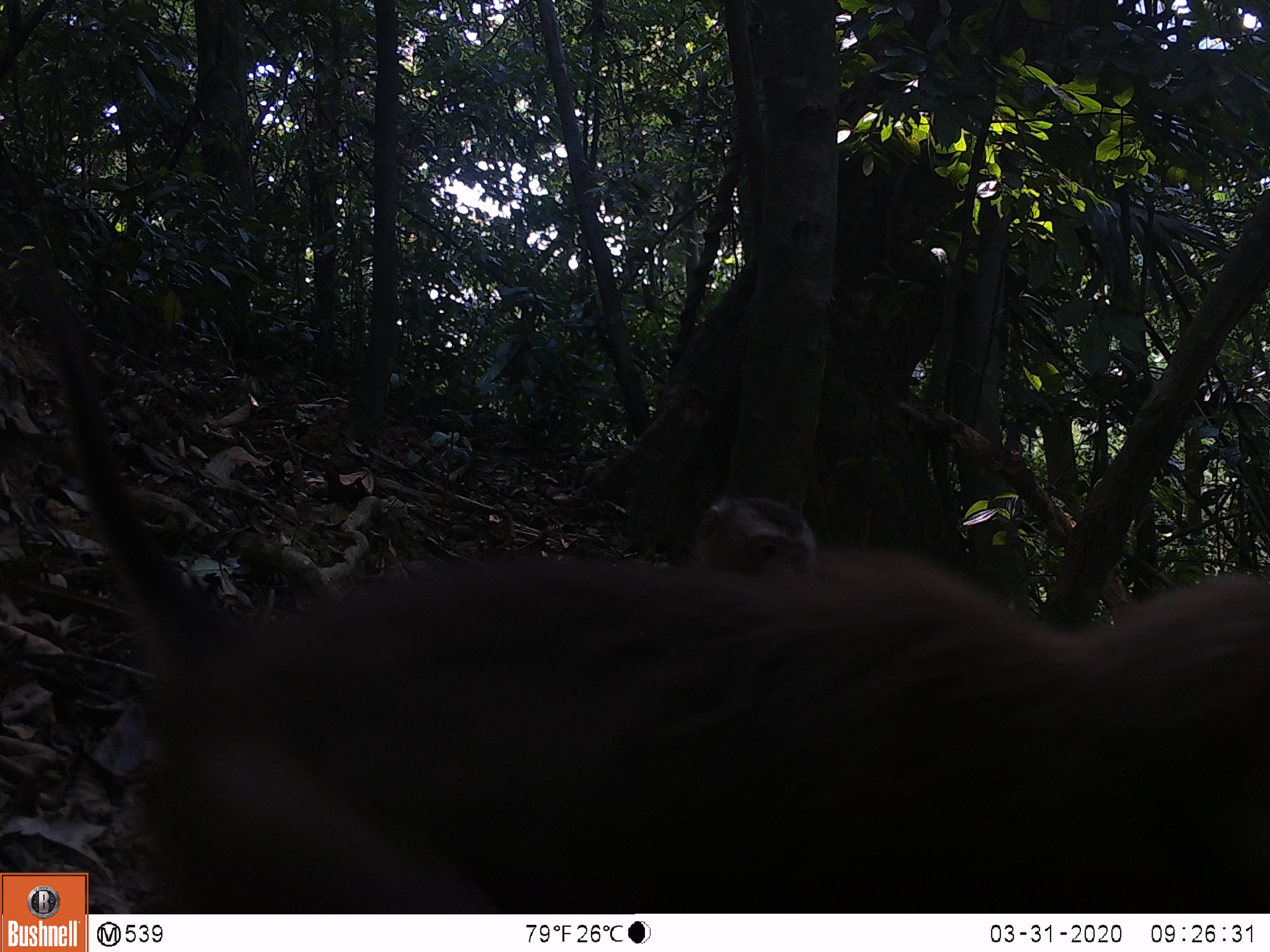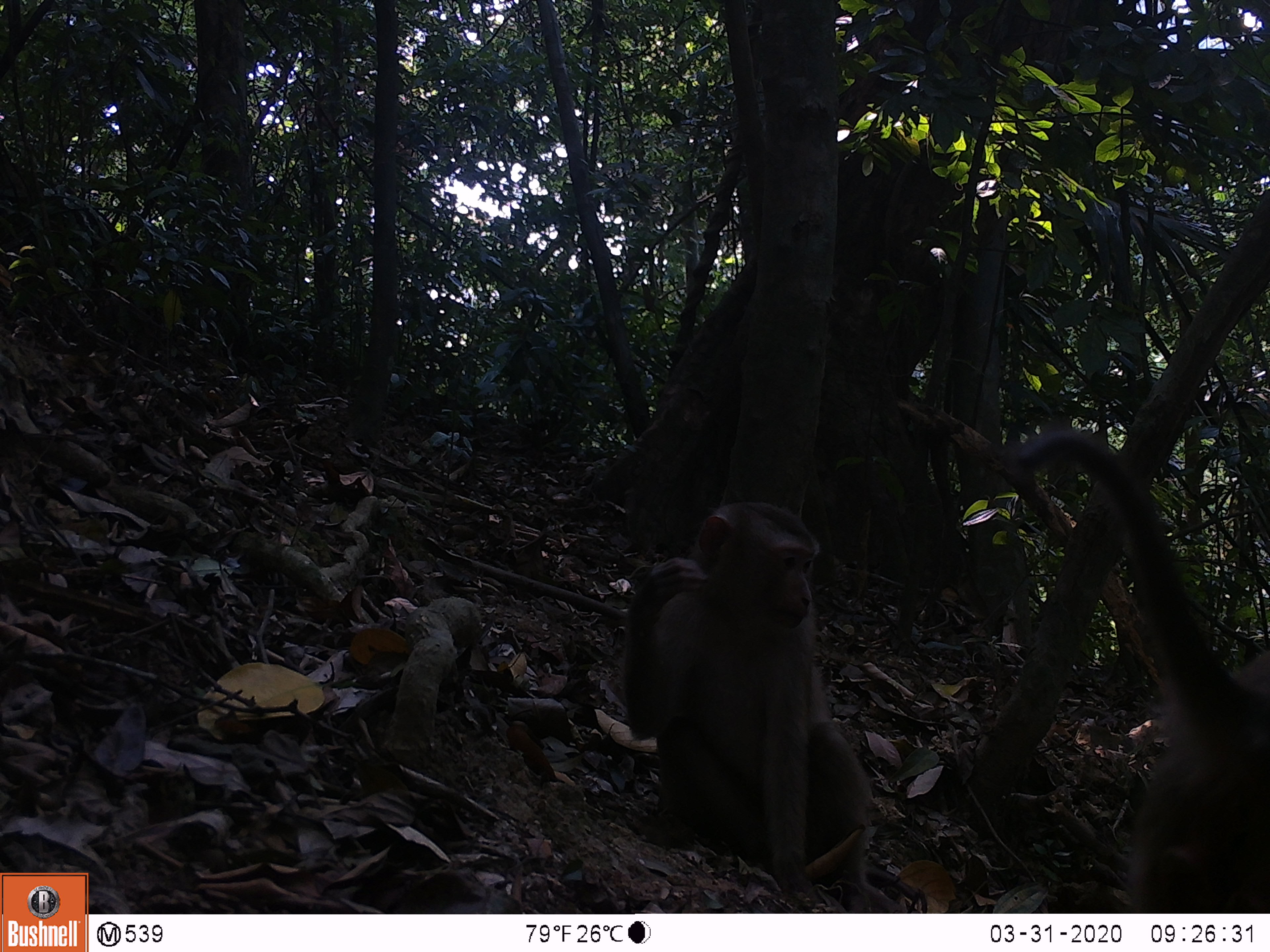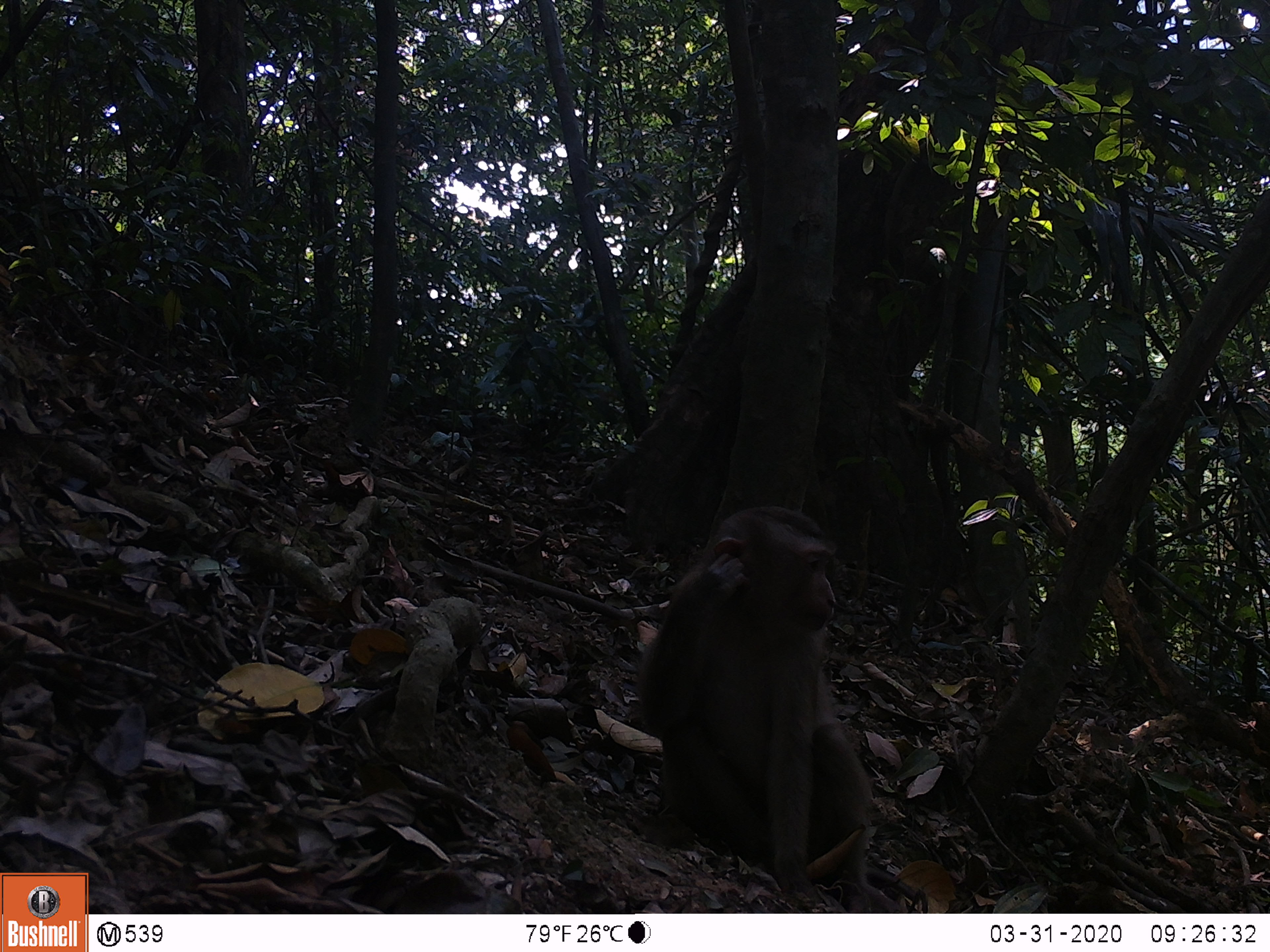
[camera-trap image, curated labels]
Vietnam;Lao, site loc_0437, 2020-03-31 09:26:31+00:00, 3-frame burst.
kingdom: Animalia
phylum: Chordata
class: Mammalia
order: Primates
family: Cercopithecidae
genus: Macaca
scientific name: Macaca nemestrina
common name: pig-tailed macaque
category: pig tailed macaque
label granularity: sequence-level